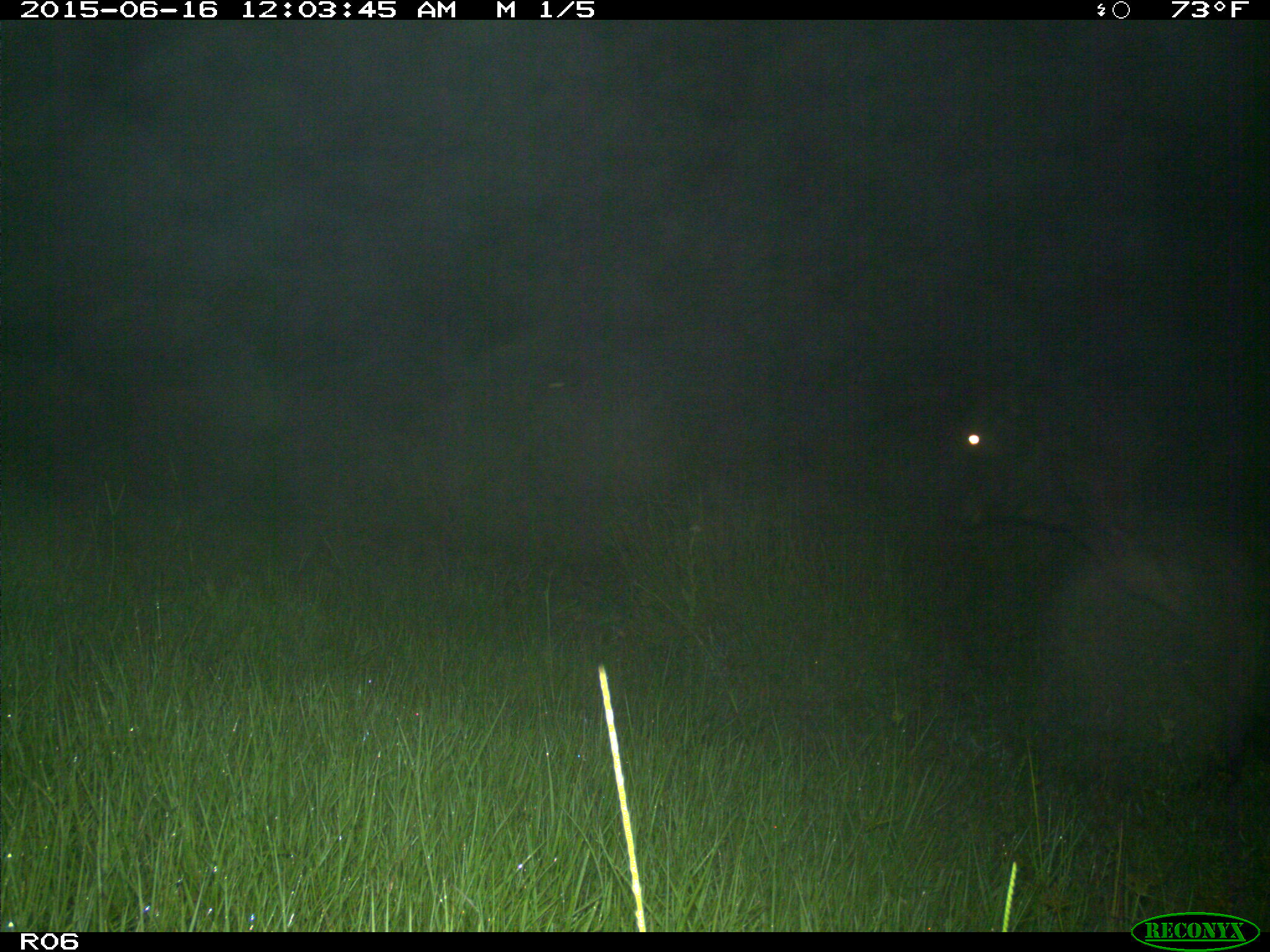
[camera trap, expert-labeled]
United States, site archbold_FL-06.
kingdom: Animalia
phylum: Chordata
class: Mammalia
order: Artiodactyla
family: Bovidae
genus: Bos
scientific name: Bos taurus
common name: domestic cow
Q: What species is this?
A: Bos taurus (domestic cow).